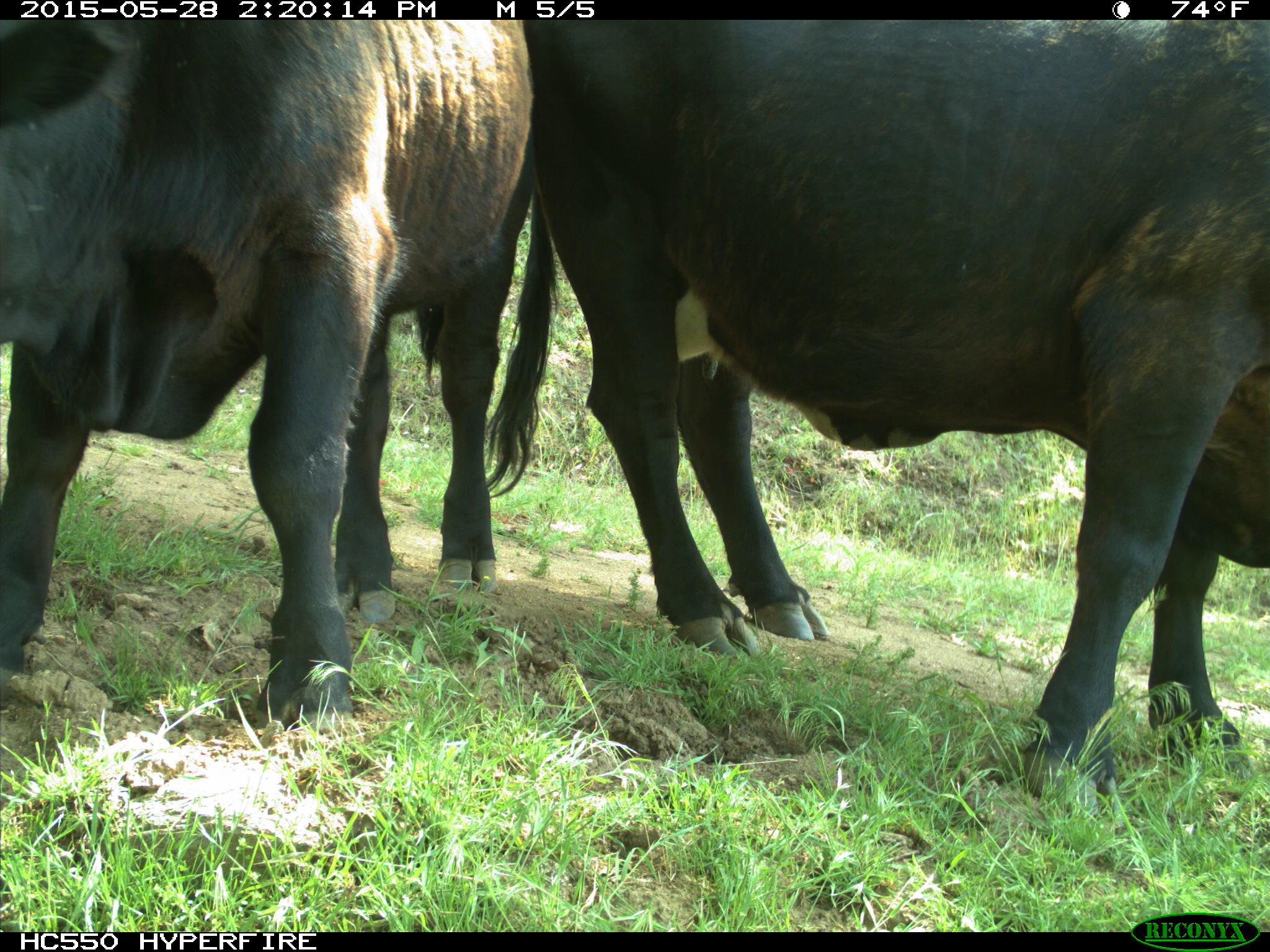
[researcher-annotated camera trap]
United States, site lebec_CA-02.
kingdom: Animalia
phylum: Chordata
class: Mammalia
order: Artiodactyla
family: Bovidae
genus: Bos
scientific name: Bos taurus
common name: domestic cow